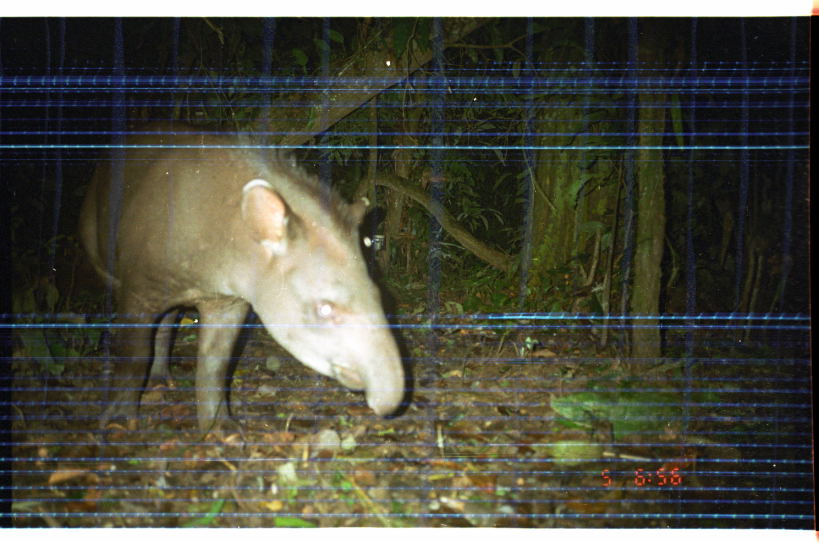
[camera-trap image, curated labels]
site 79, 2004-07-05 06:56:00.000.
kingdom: Animalia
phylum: Chordata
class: Mammalia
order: Perissodactyla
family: Tapiridae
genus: Tapirus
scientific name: Tapirus terrestris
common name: south american tapir